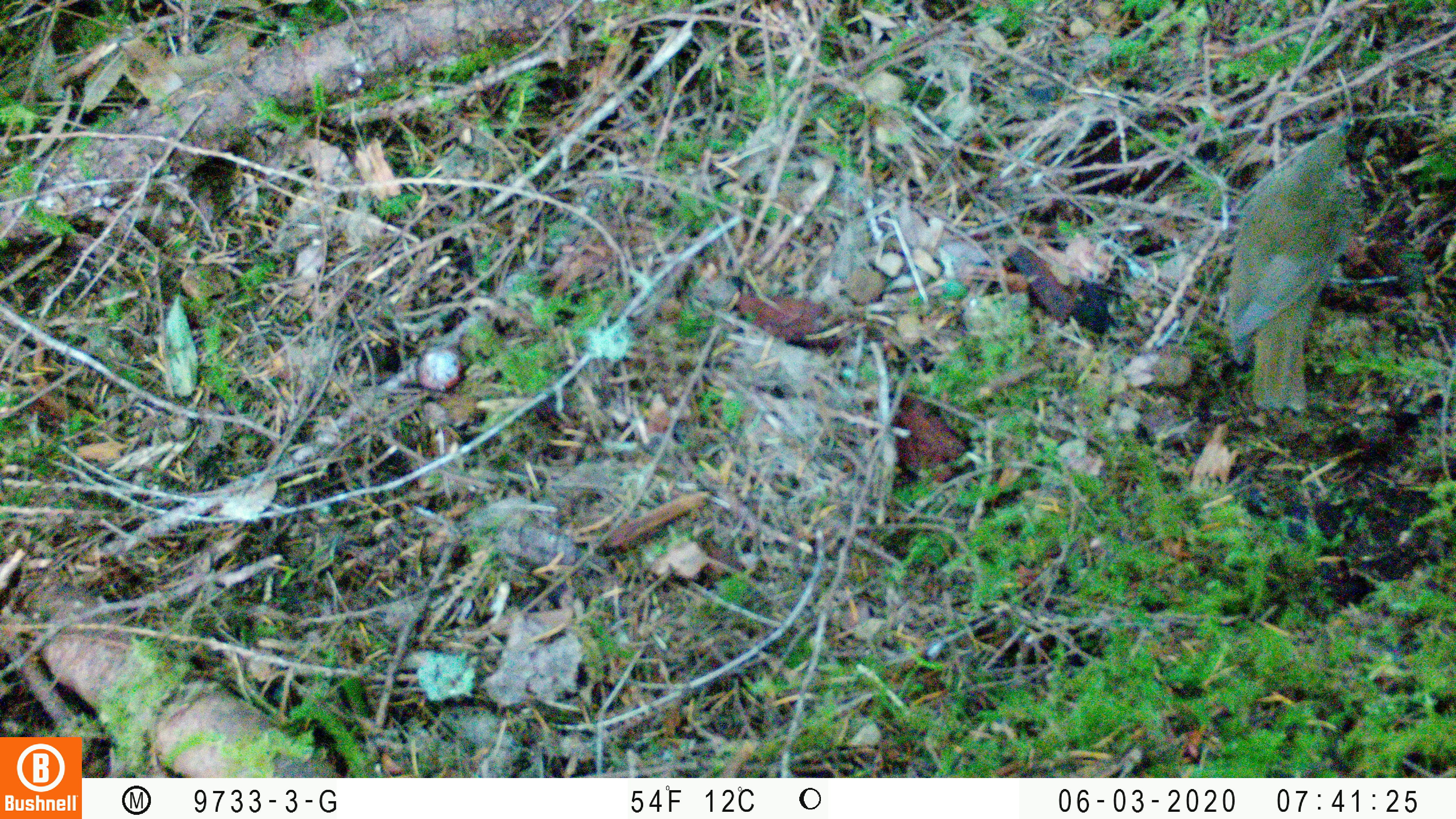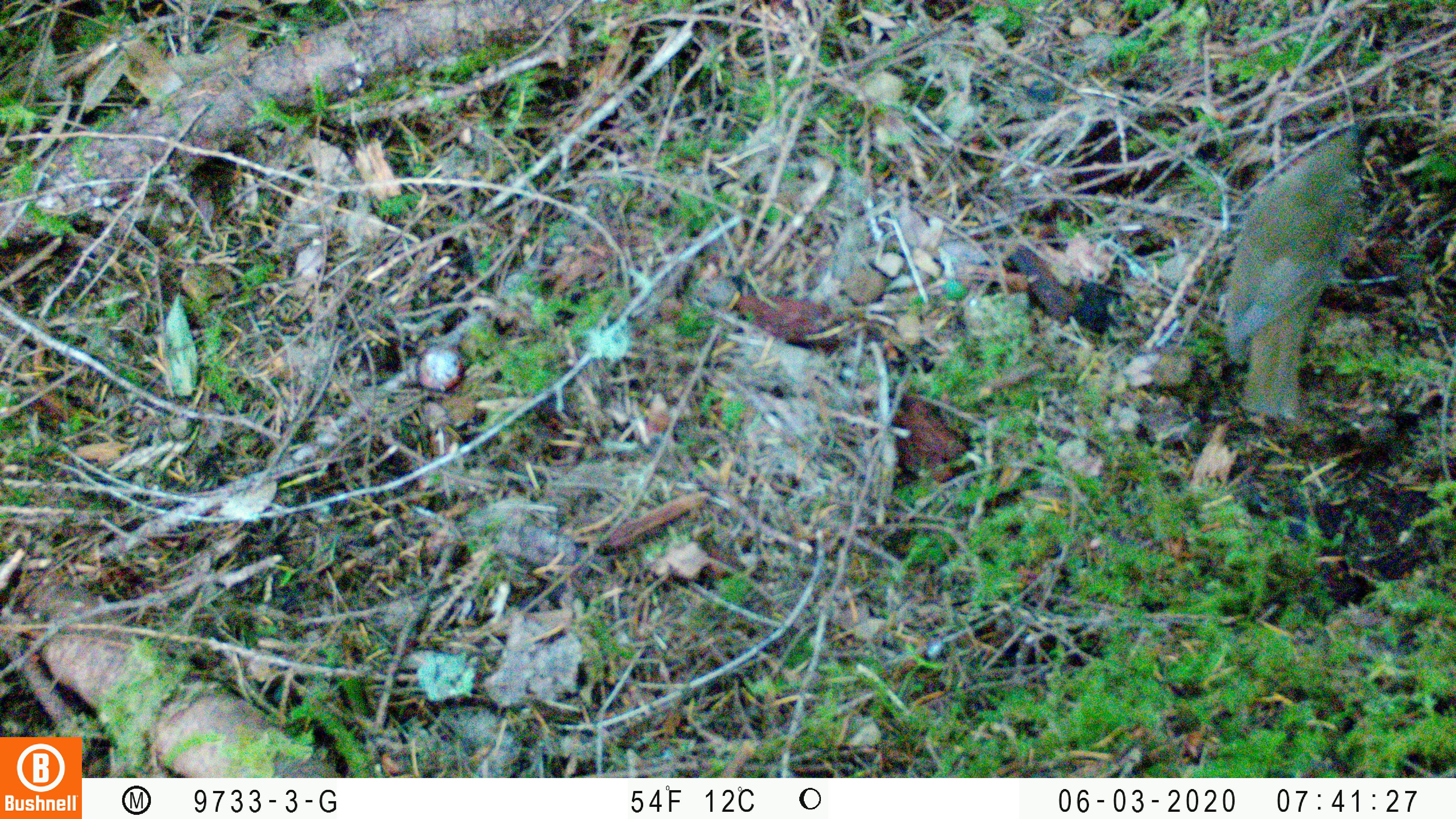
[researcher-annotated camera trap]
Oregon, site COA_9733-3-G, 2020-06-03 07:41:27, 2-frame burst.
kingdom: Animalia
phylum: Chordata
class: Aves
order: Passeriformes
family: Turdidae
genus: Catharus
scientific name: Catharus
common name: brown thrushes and nightingale-thrushes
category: catharus species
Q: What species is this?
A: Catharus species (brown thrushes and nightingale-thrushes) (Catharus).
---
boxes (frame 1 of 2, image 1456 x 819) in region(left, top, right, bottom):
catharus species: region(1219, 105, 1358, 415)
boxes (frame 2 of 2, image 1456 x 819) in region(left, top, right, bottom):
catharus species: region(1220, 101, 1386, 425)